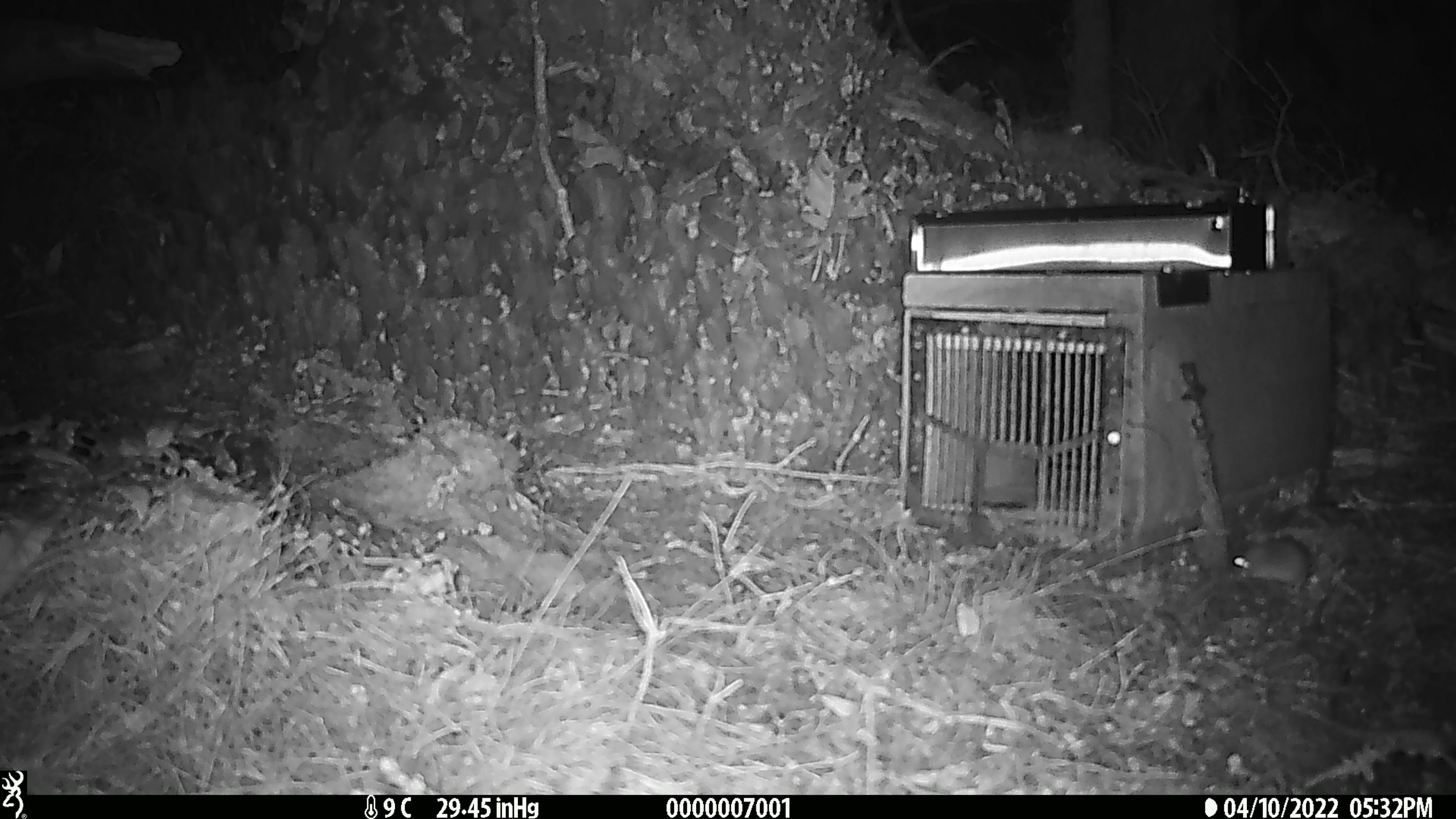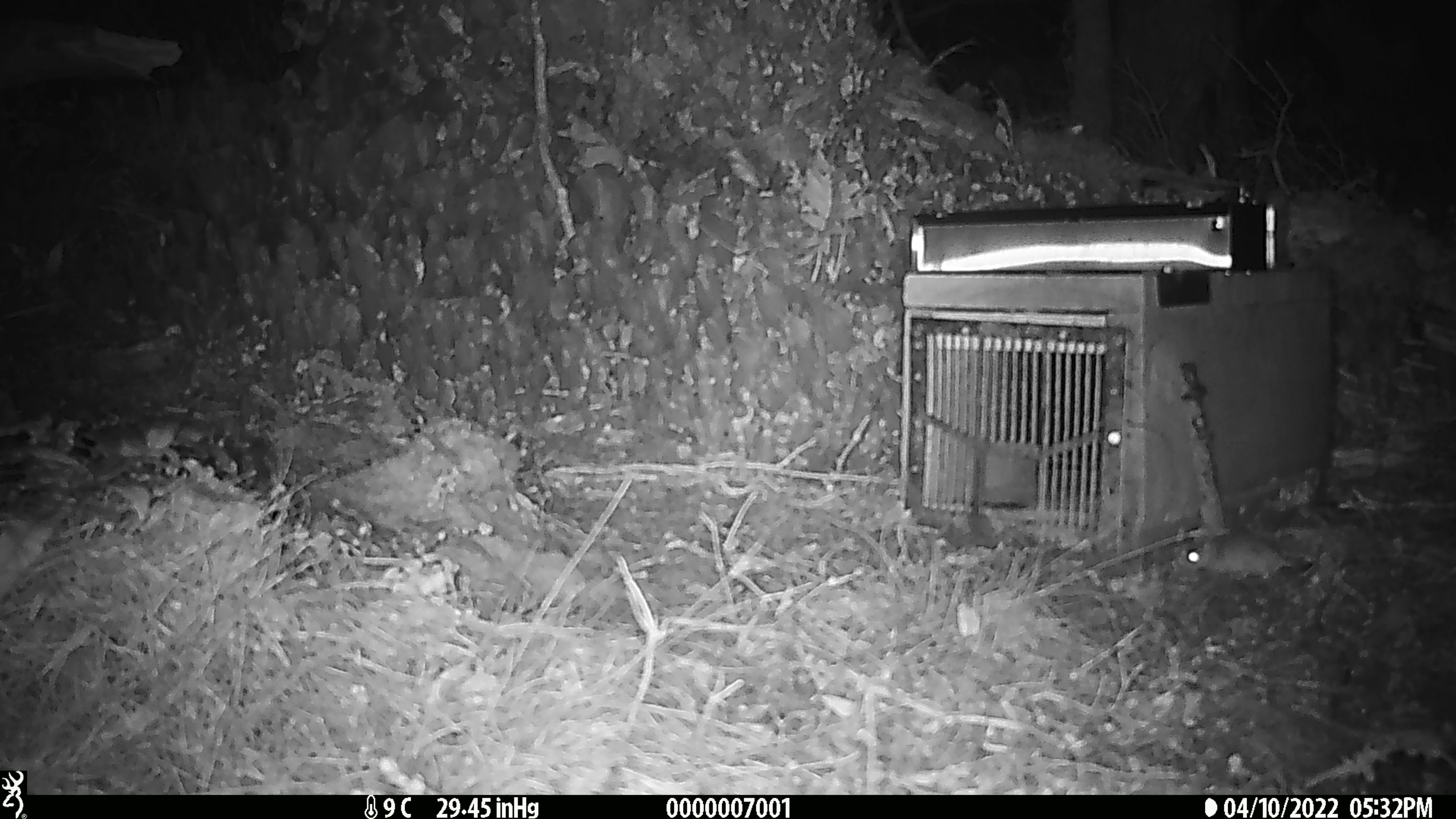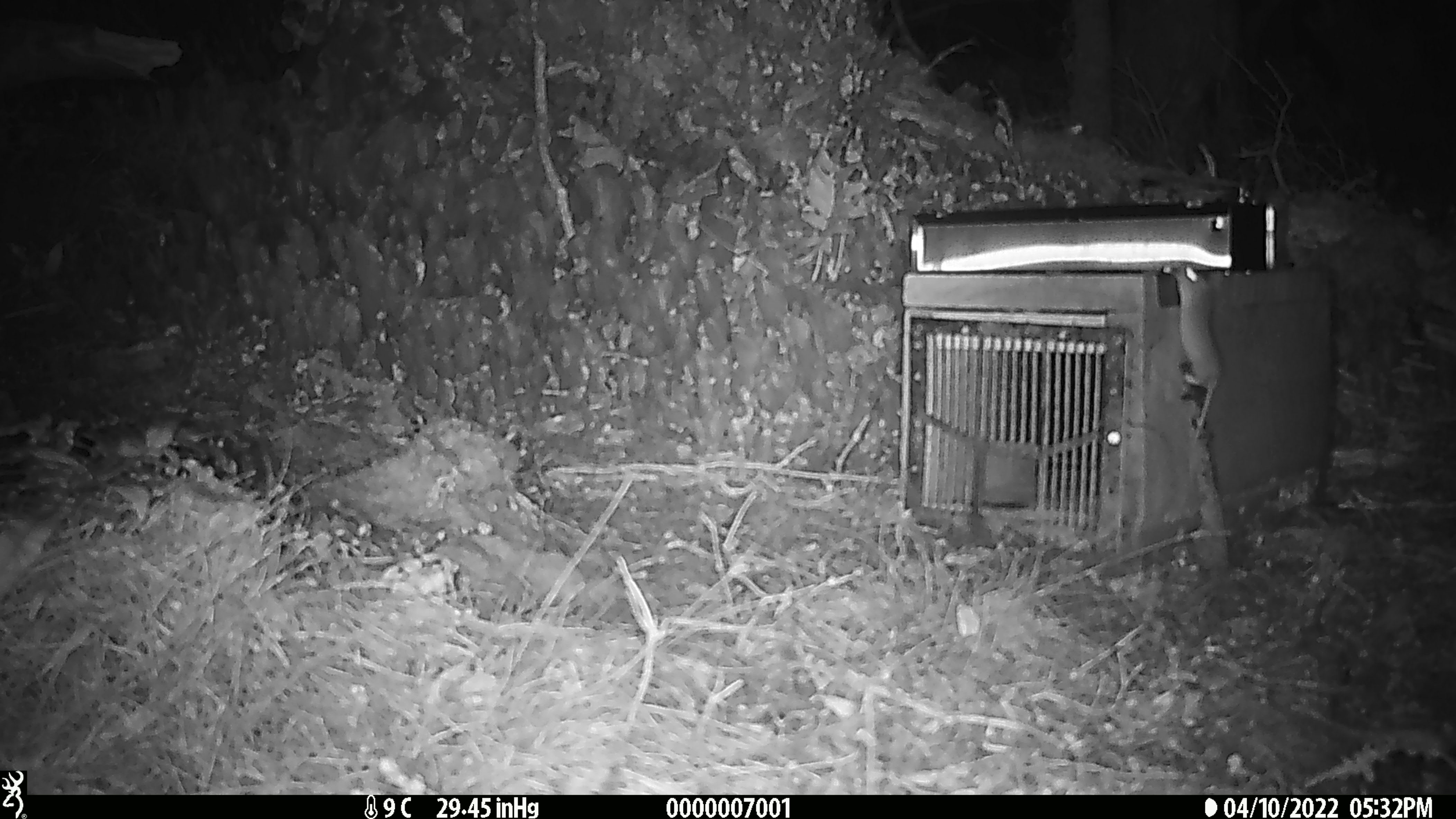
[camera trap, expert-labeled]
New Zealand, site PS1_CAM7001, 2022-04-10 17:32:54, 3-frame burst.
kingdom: Animalia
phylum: Chordata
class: Mammalia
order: Rodentia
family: Muridae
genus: Mus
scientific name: Mus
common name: mouse